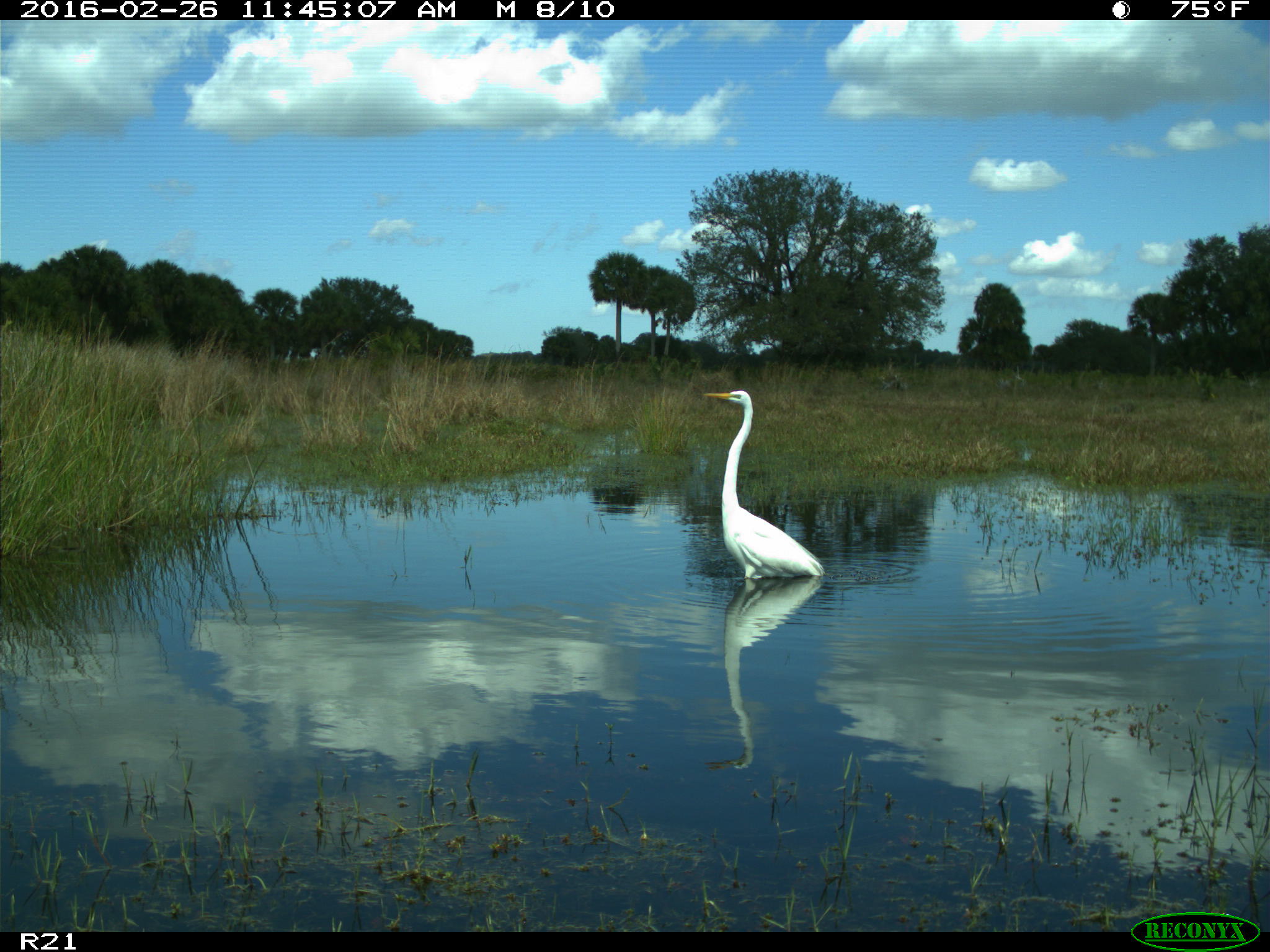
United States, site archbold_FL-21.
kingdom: Animalia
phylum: Chordata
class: Aves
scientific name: Aves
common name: birds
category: unidentified bird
Unidentified bird (birds) (Aves).